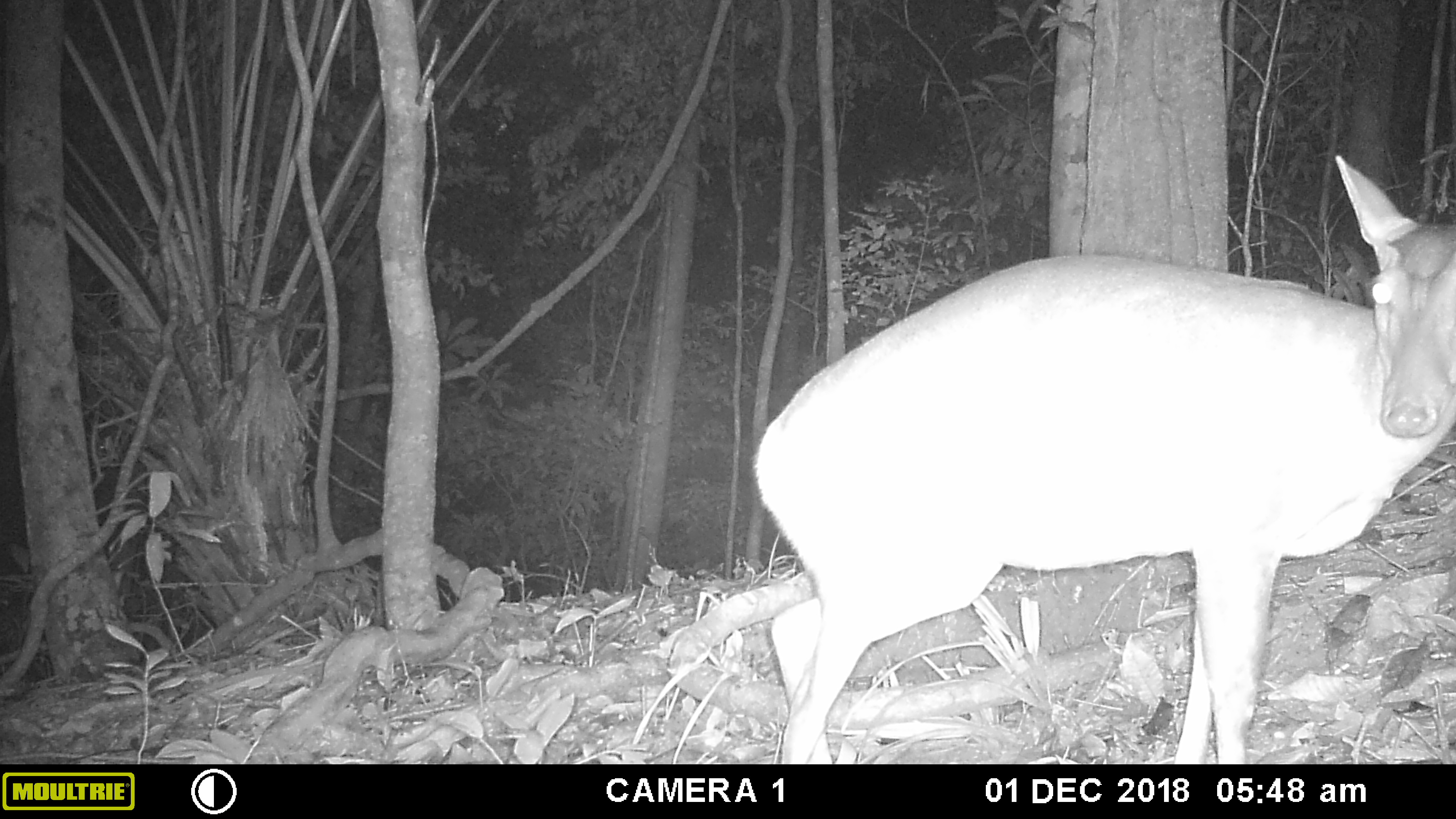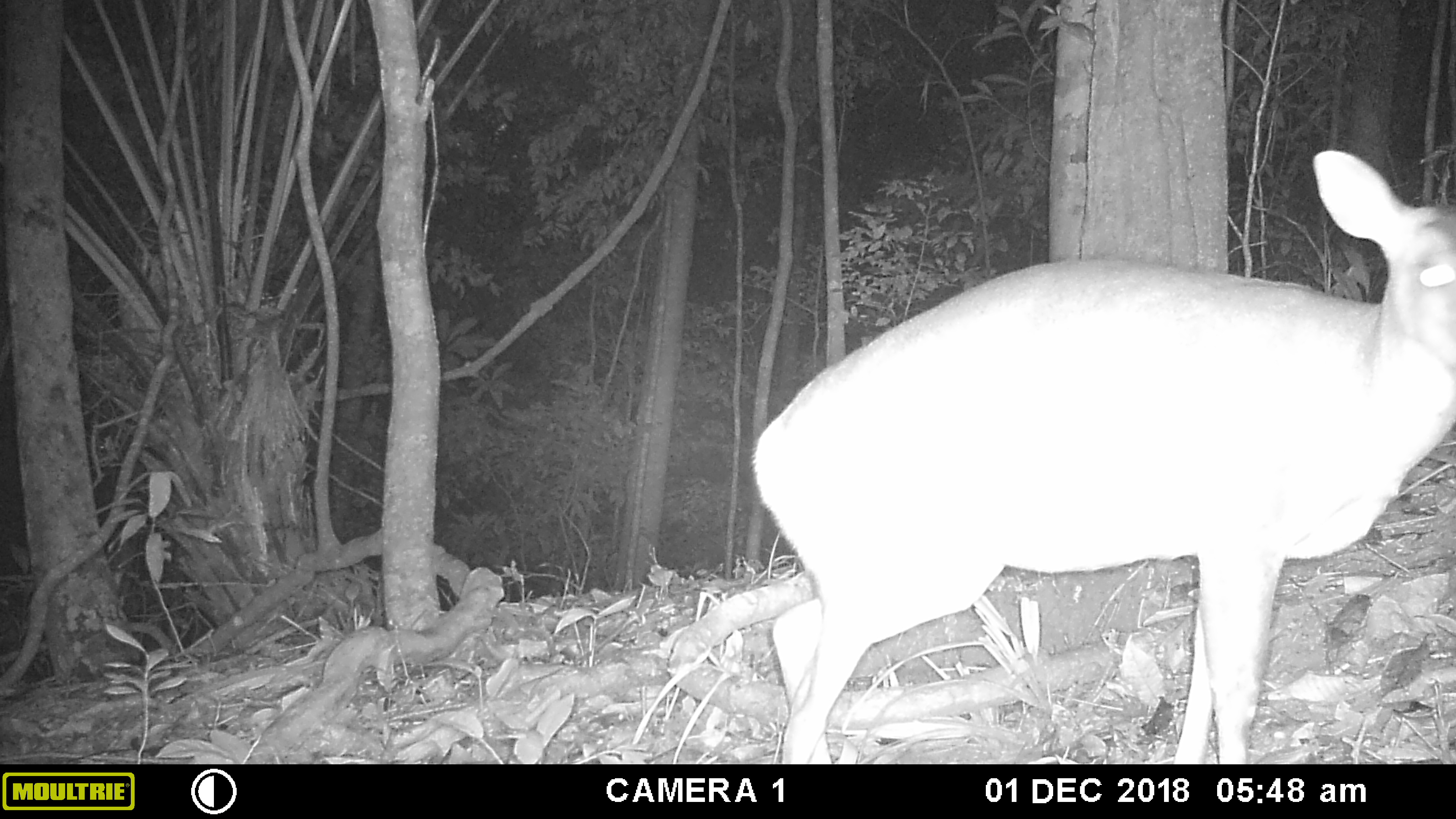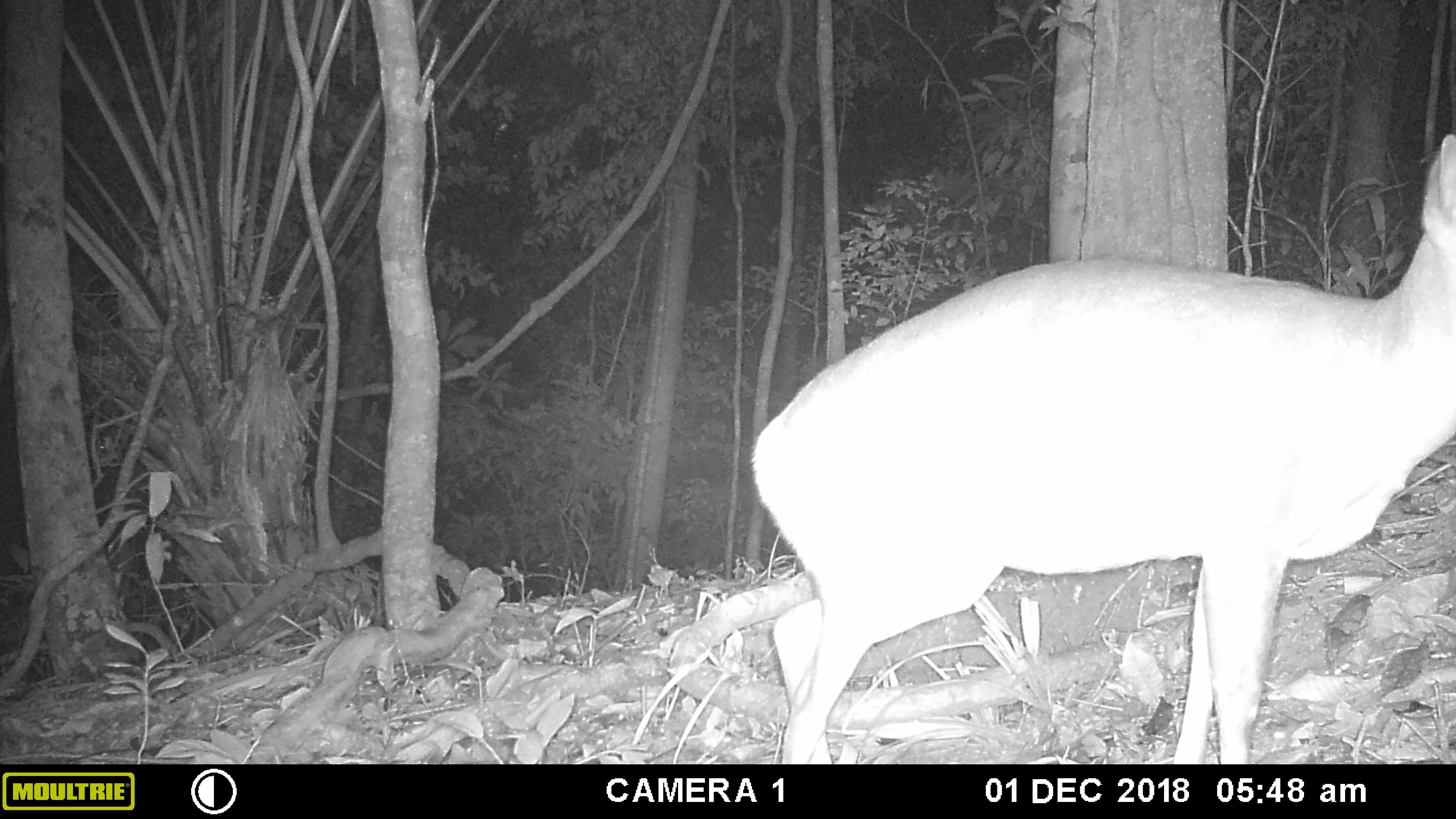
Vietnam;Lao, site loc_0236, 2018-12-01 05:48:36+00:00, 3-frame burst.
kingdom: Animalia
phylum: Chordata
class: Mammalia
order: Artiodactyla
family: Cervidae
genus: Muntiacus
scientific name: Muntiacus vuquangensis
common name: large-antlered muntjac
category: large antlered muntjac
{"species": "large antlered muntjac (large-antlered muntjac) (Muntiacus vuquangensis)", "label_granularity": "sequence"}